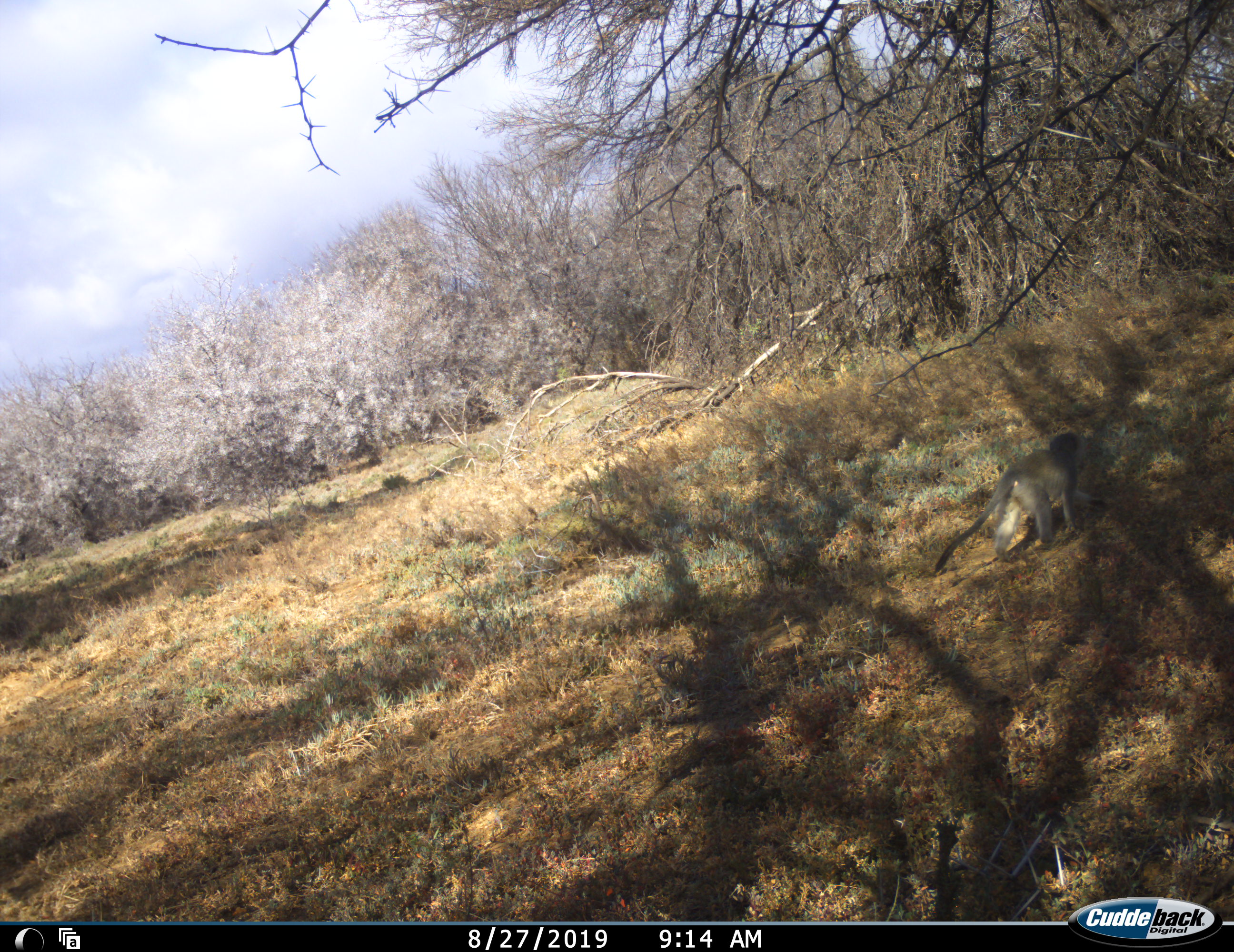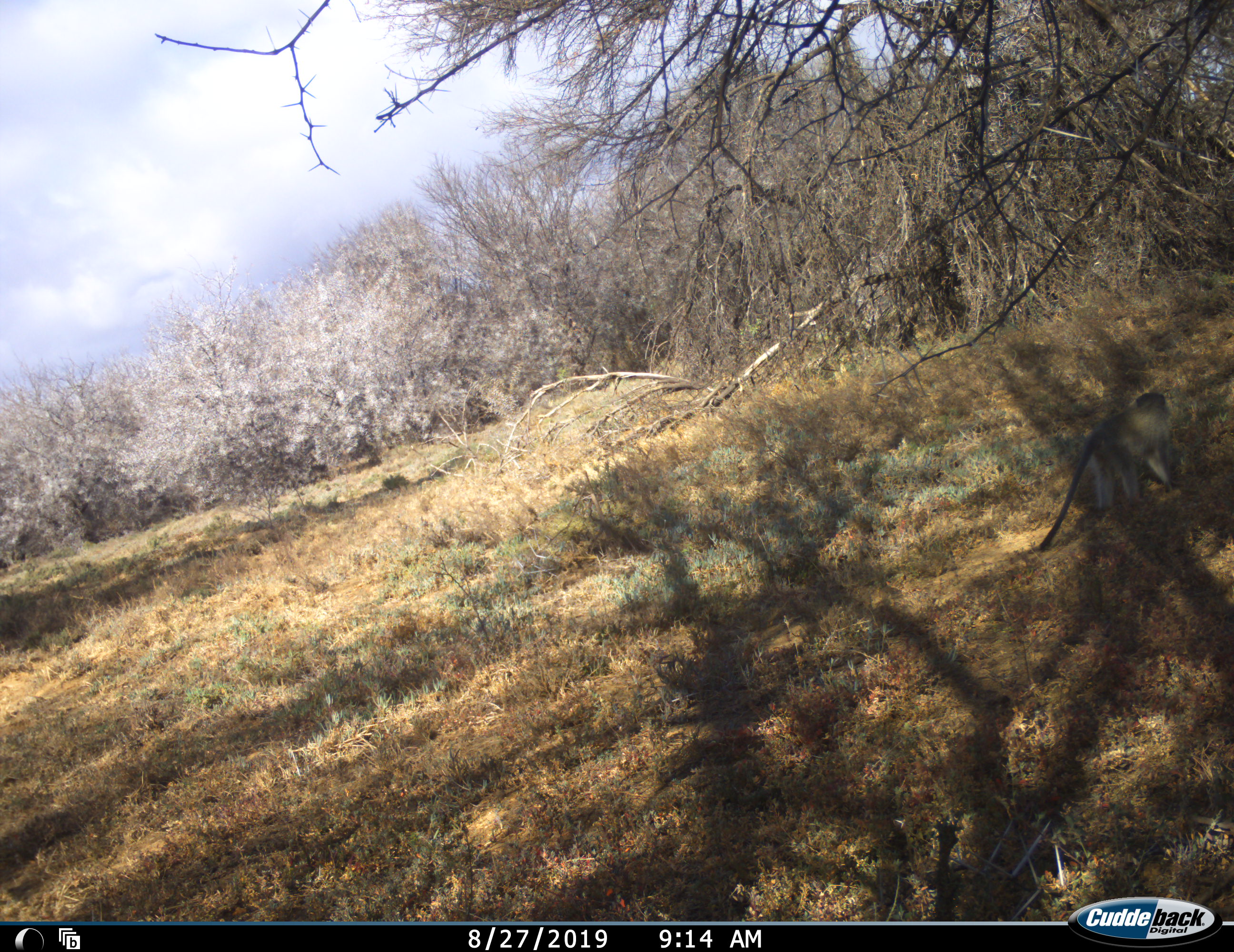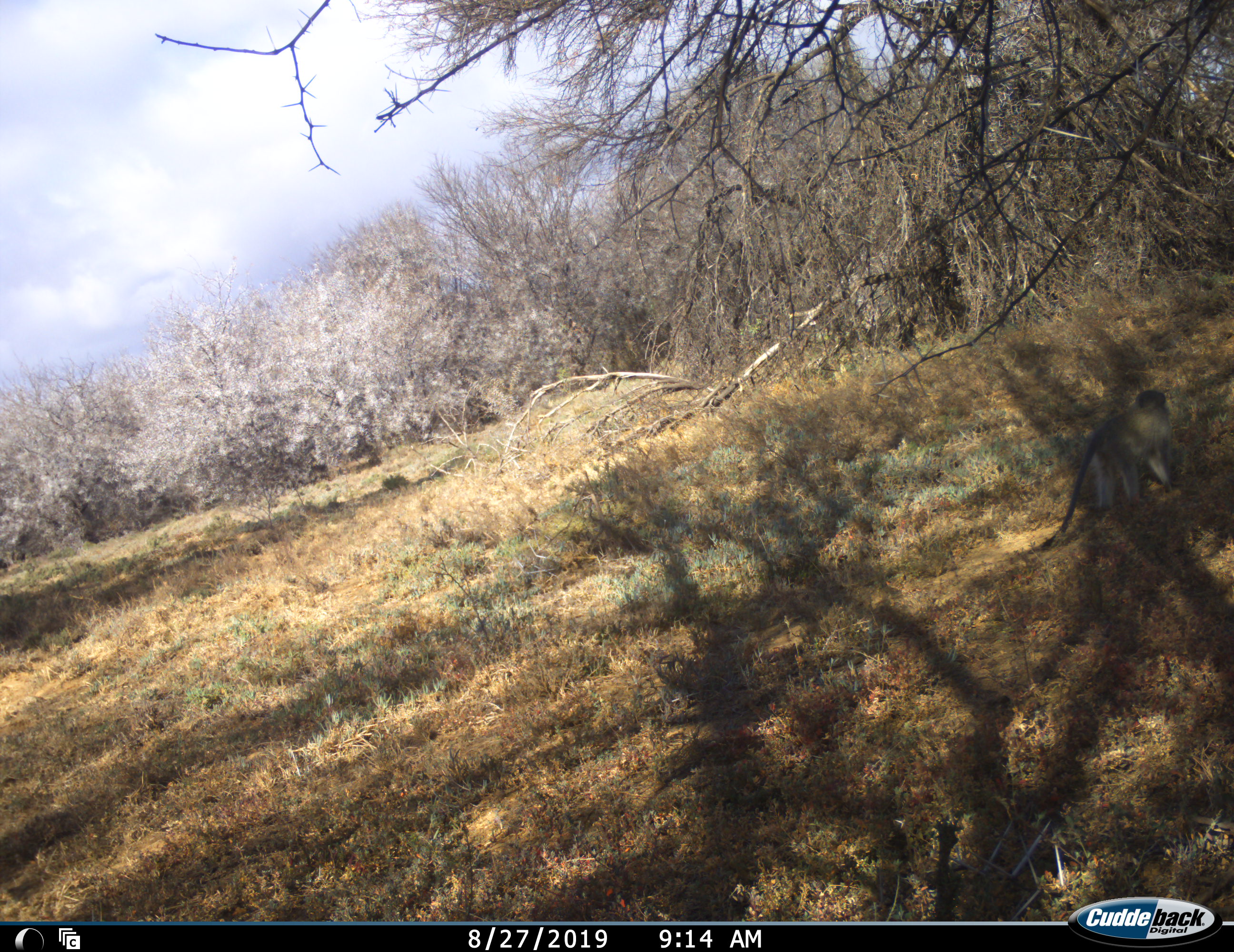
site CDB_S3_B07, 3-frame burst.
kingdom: Animalia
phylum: Chordata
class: Mammalia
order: Primates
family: Cercopithecidae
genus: Chlorocebus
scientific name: Chlorocebus pygerythrus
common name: vervet monkey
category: monkeyvervet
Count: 1.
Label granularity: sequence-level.